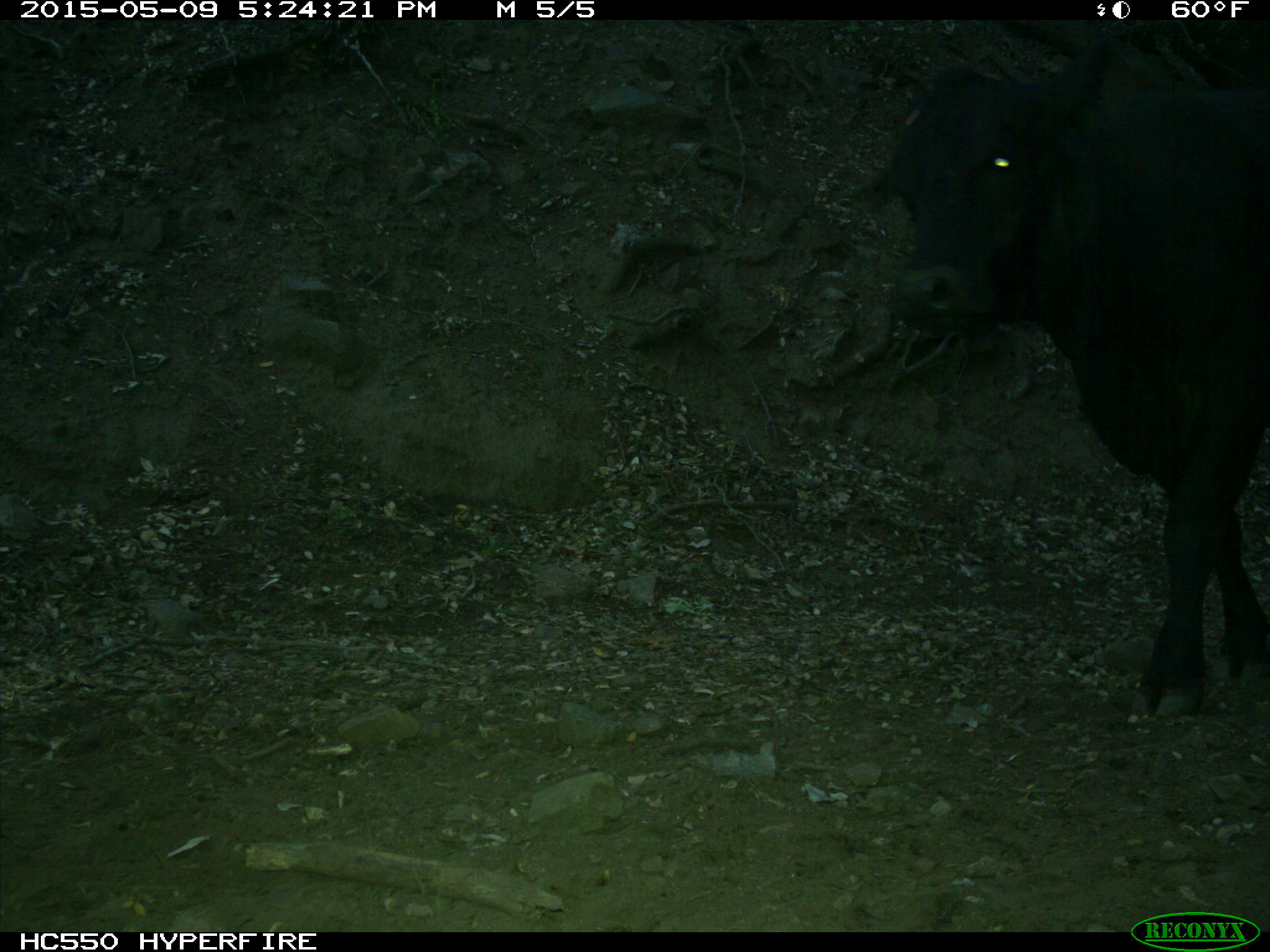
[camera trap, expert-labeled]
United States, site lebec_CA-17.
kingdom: Animalia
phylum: Chordata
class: Mammalia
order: Artiodactyla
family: Bovidae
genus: Bos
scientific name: Bos taurus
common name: domestic cow